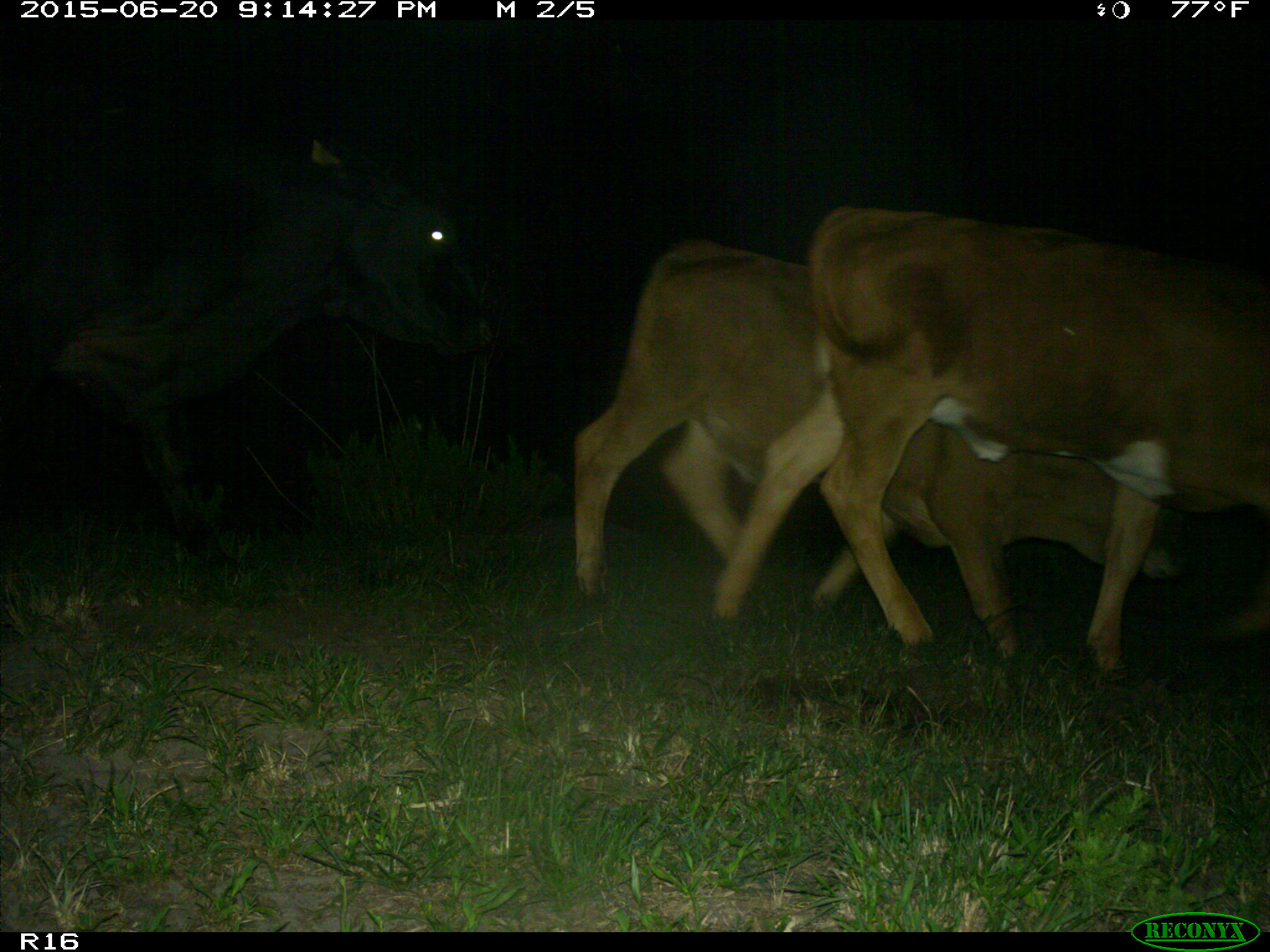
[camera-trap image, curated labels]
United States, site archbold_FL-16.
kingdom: Animalia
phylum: Chordata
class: Mammalia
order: Artiodactyla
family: Bovidae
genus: Bos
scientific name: Bos taurus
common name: domestic cow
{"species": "Bos taurus (domestic cow)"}